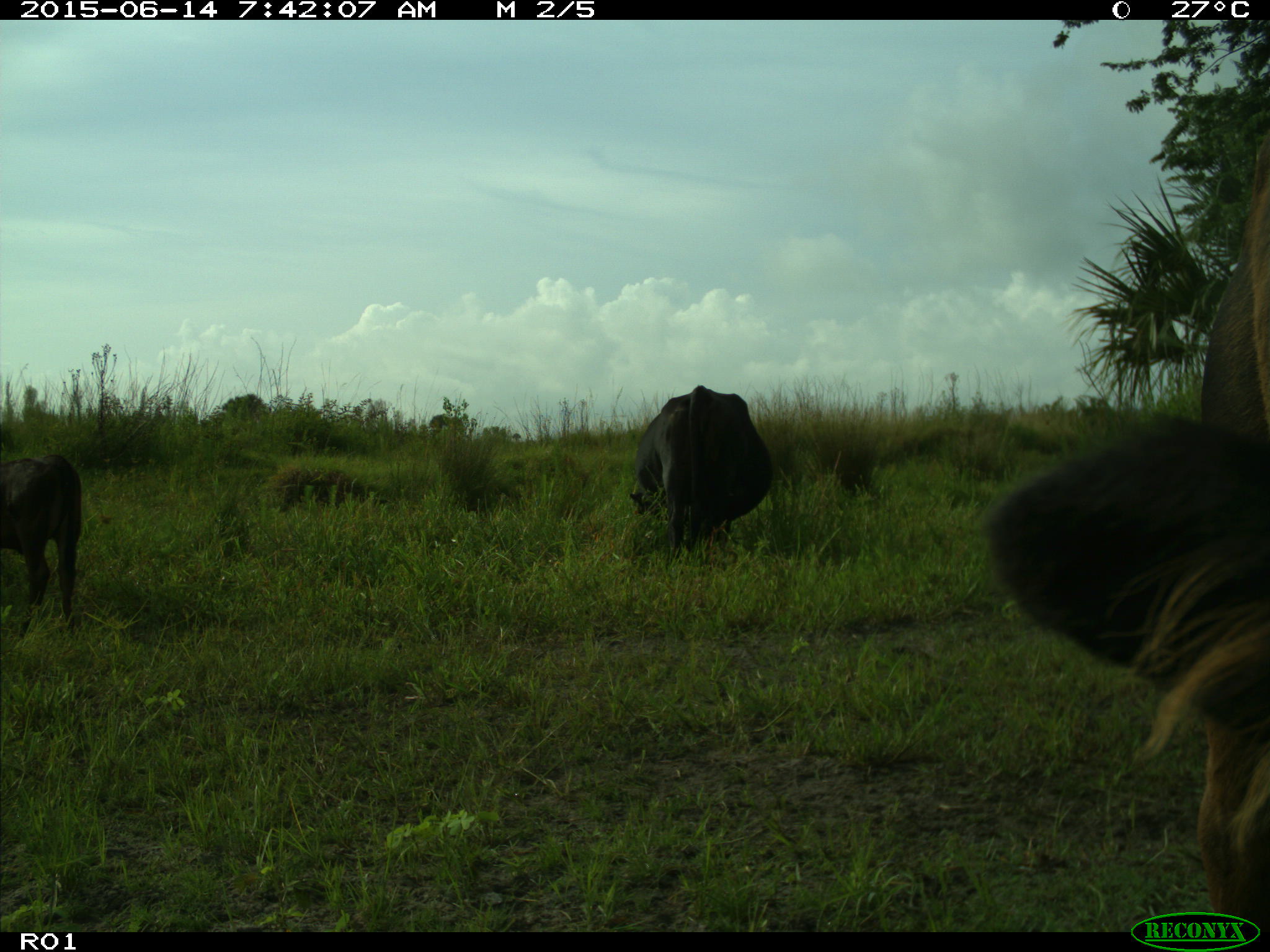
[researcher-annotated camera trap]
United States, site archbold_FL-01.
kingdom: Animalia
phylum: Chordata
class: Mammalia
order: Artiodactyla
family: Bovidae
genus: Bos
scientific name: Bos taurus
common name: domestic cow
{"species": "Bos taurus (domestic cow)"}